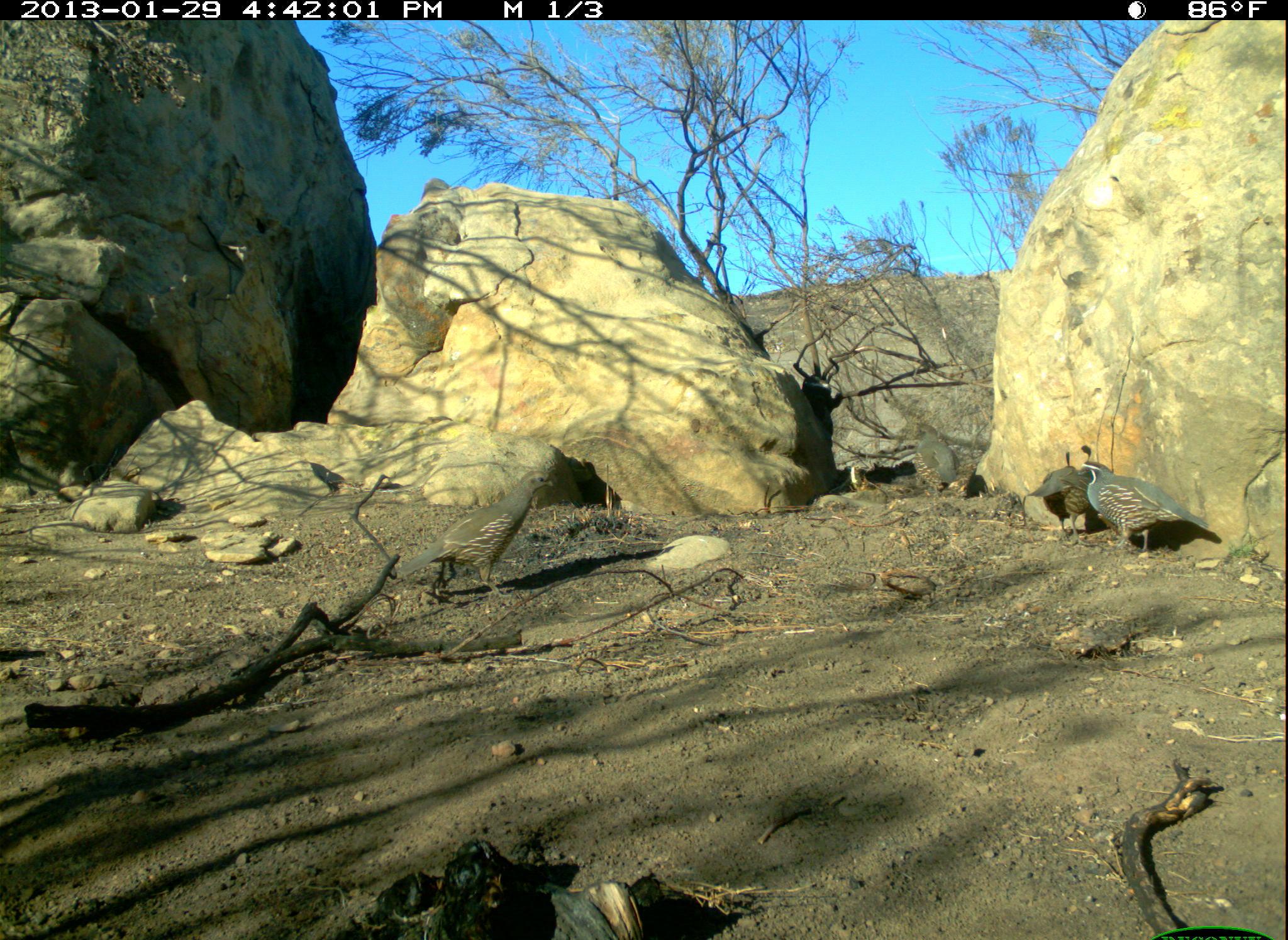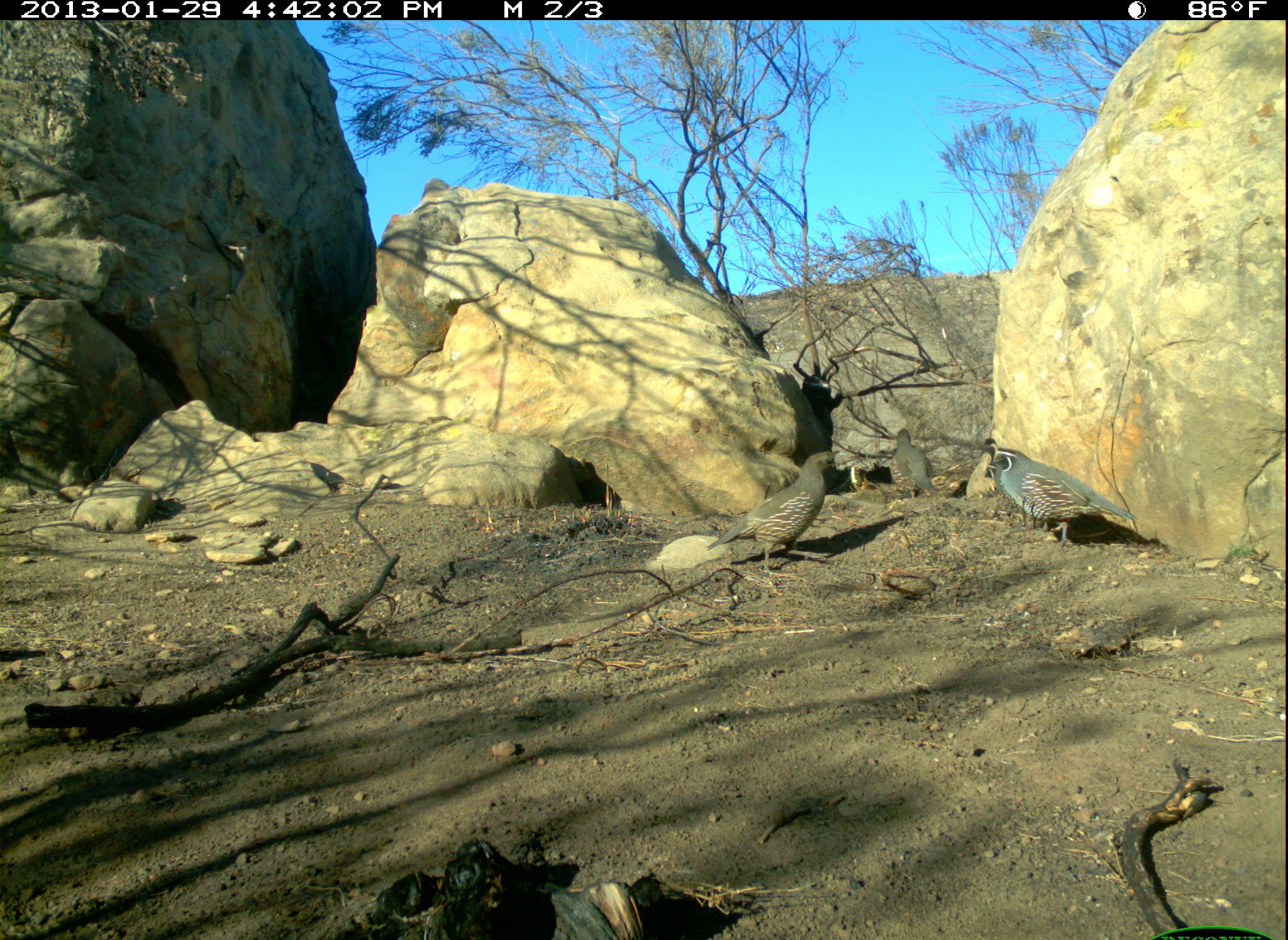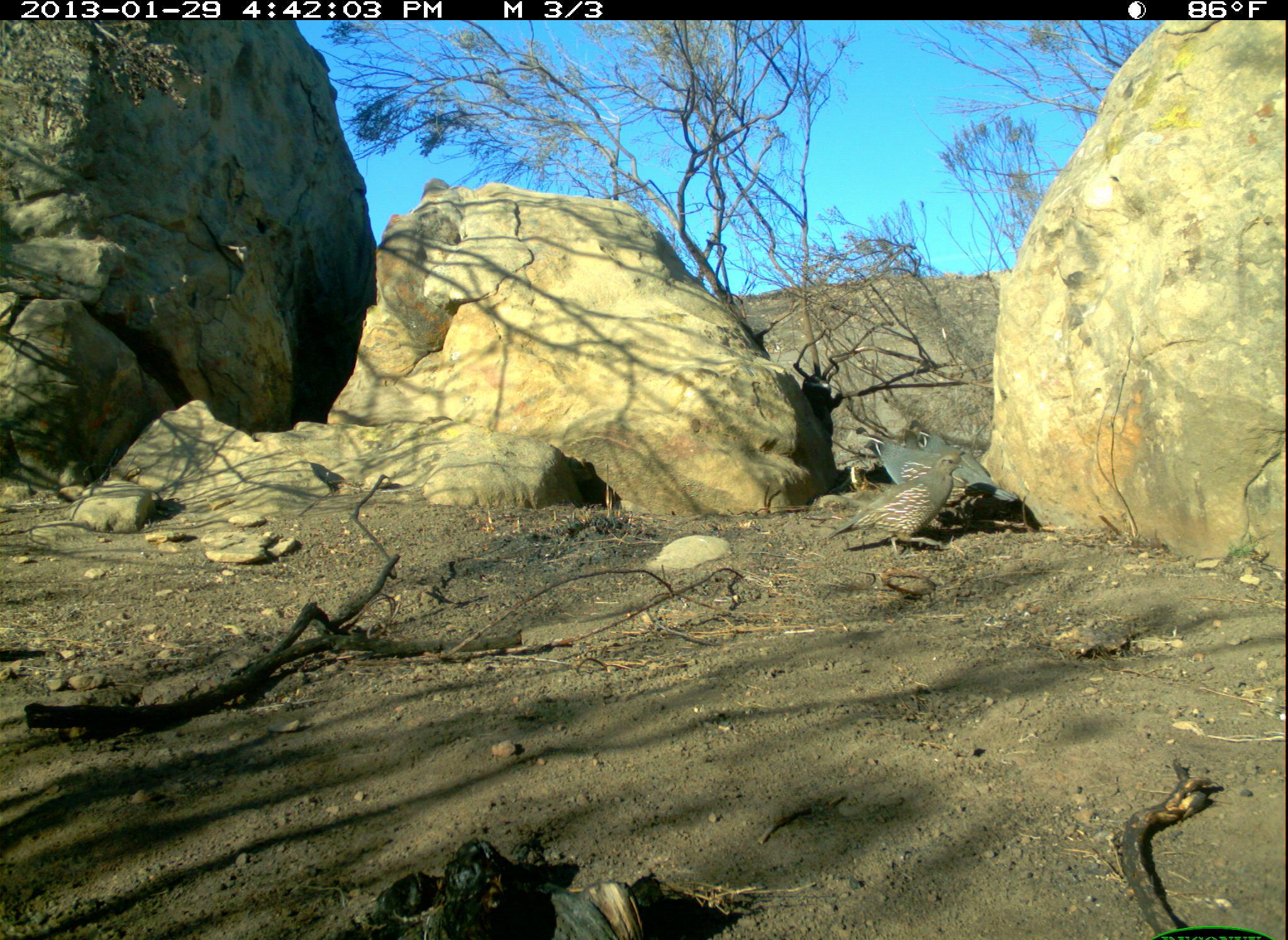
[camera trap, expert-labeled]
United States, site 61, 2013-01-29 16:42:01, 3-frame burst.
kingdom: Animalia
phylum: Chordata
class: Aves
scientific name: Aves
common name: bird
Bird (Aves).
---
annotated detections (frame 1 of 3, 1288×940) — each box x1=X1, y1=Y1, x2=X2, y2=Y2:
bird: x1=1025, y1=448, x2=1095, y2=550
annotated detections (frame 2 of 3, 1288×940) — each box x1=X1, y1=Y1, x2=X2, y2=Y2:
bird: x1=699, y1=442, x2=846, y2=571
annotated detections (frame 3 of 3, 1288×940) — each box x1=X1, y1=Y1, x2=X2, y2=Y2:
bird: x1=839, y1=445, x2=977, y2=552